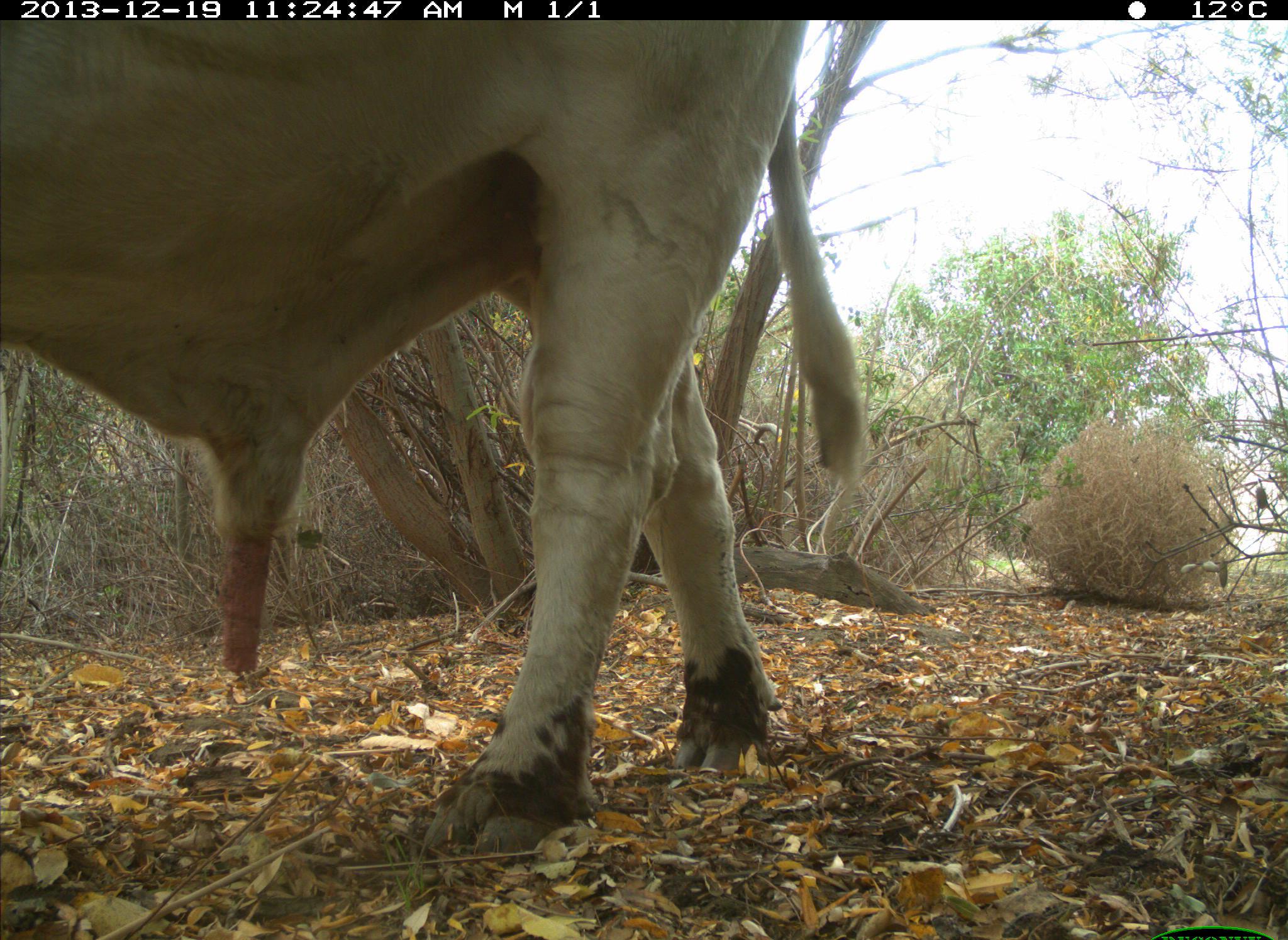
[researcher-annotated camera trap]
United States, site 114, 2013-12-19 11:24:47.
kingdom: Animalia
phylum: Chordata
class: Mammalia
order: Artiodactyla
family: Bovidae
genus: Bos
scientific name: Bos taurus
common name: cow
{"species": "cow (Bos taurus)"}